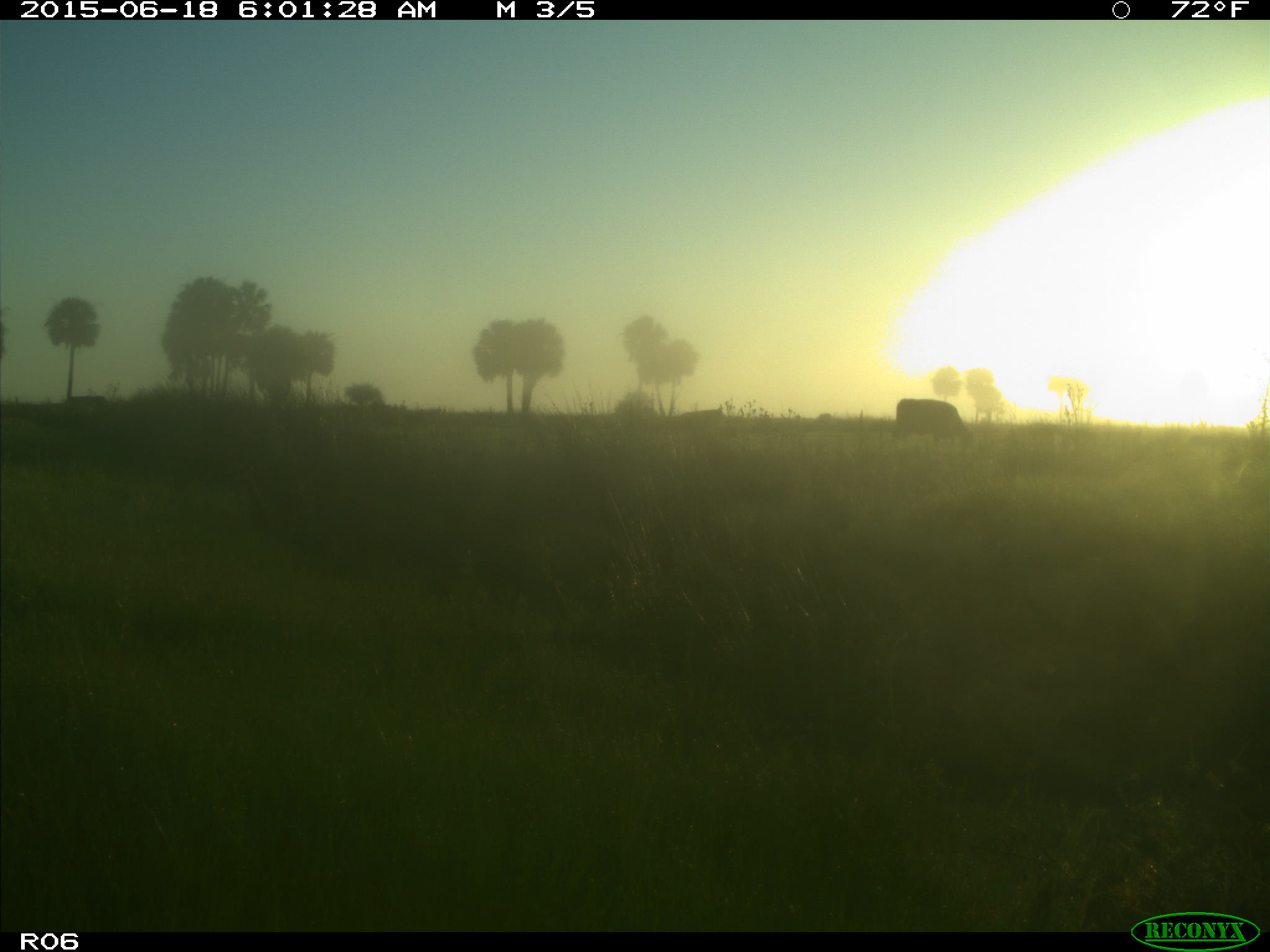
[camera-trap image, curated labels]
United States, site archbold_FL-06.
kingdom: Animalia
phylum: Chordata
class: Mammalia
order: Artiodactyla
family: Bovidae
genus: Bos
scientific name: Bos taurus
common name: domestic cow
Bos taurus (domestic cow).